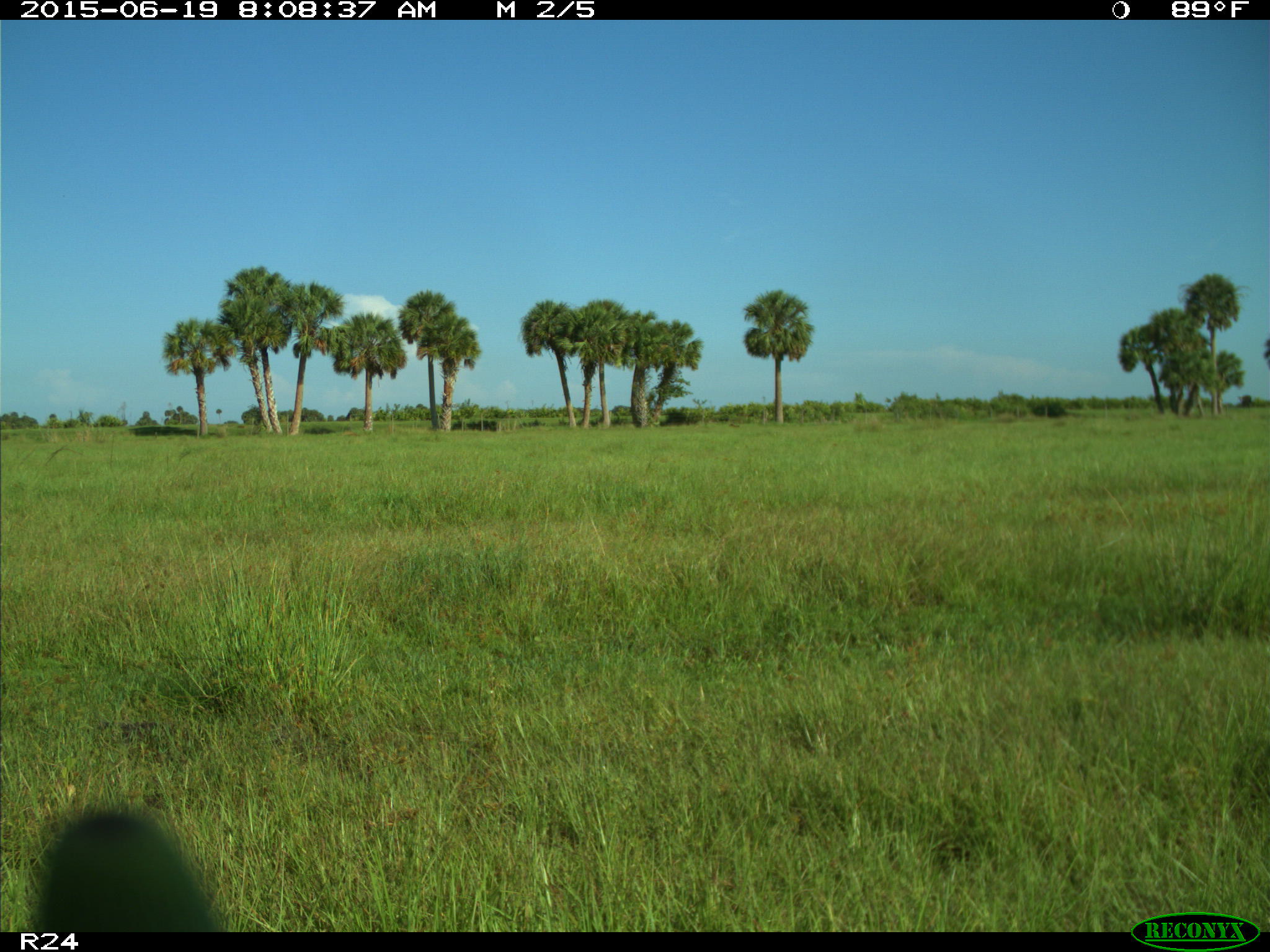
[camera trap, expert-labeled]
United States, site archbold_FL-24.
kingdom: Animalia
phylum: Chordata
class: Mammalia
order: Artiodactyla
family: Bovidae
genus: Bos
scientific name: Bos taurus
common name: domestic cow